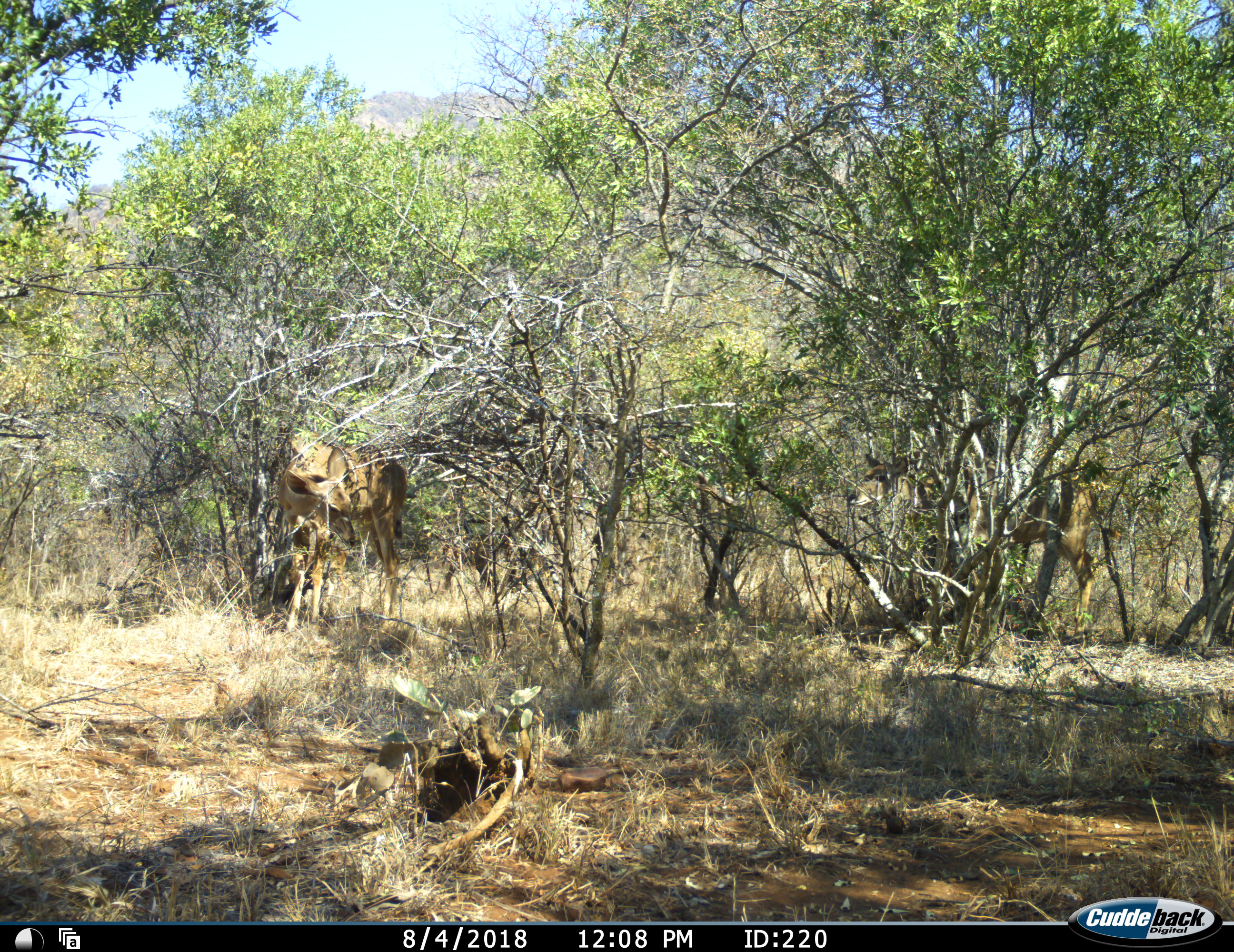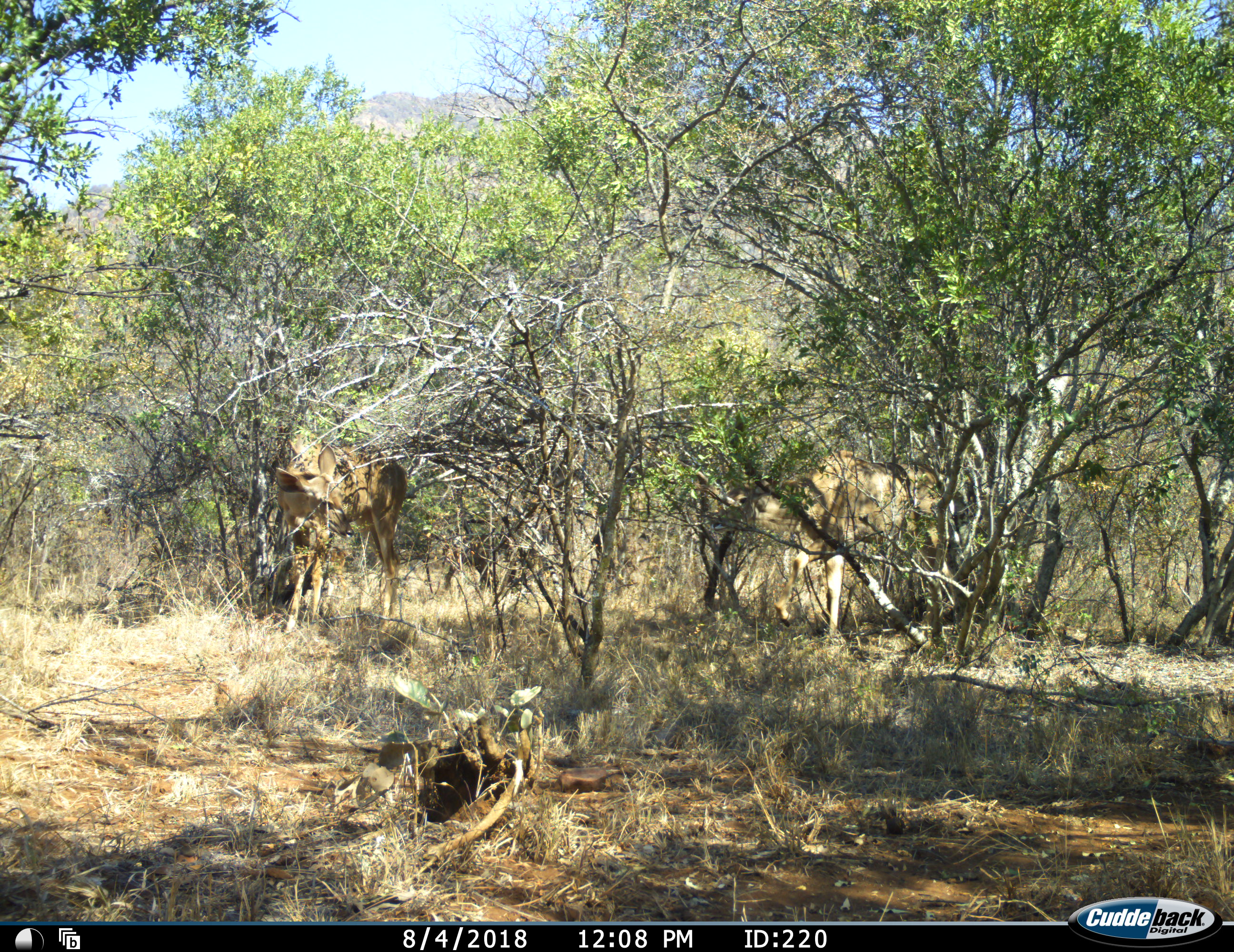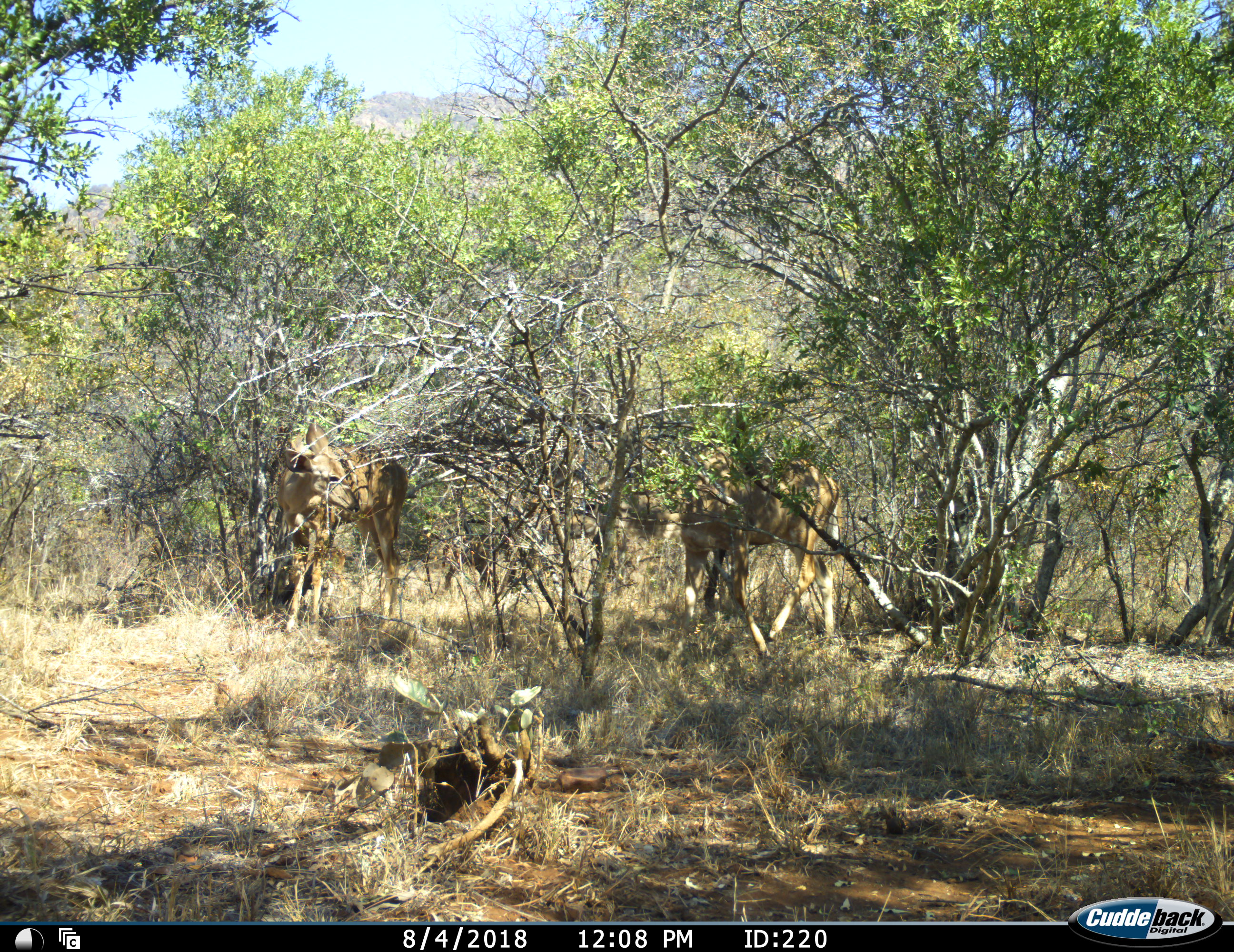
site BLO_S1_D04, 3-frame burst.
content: unidentified animal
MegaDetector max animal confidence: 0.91